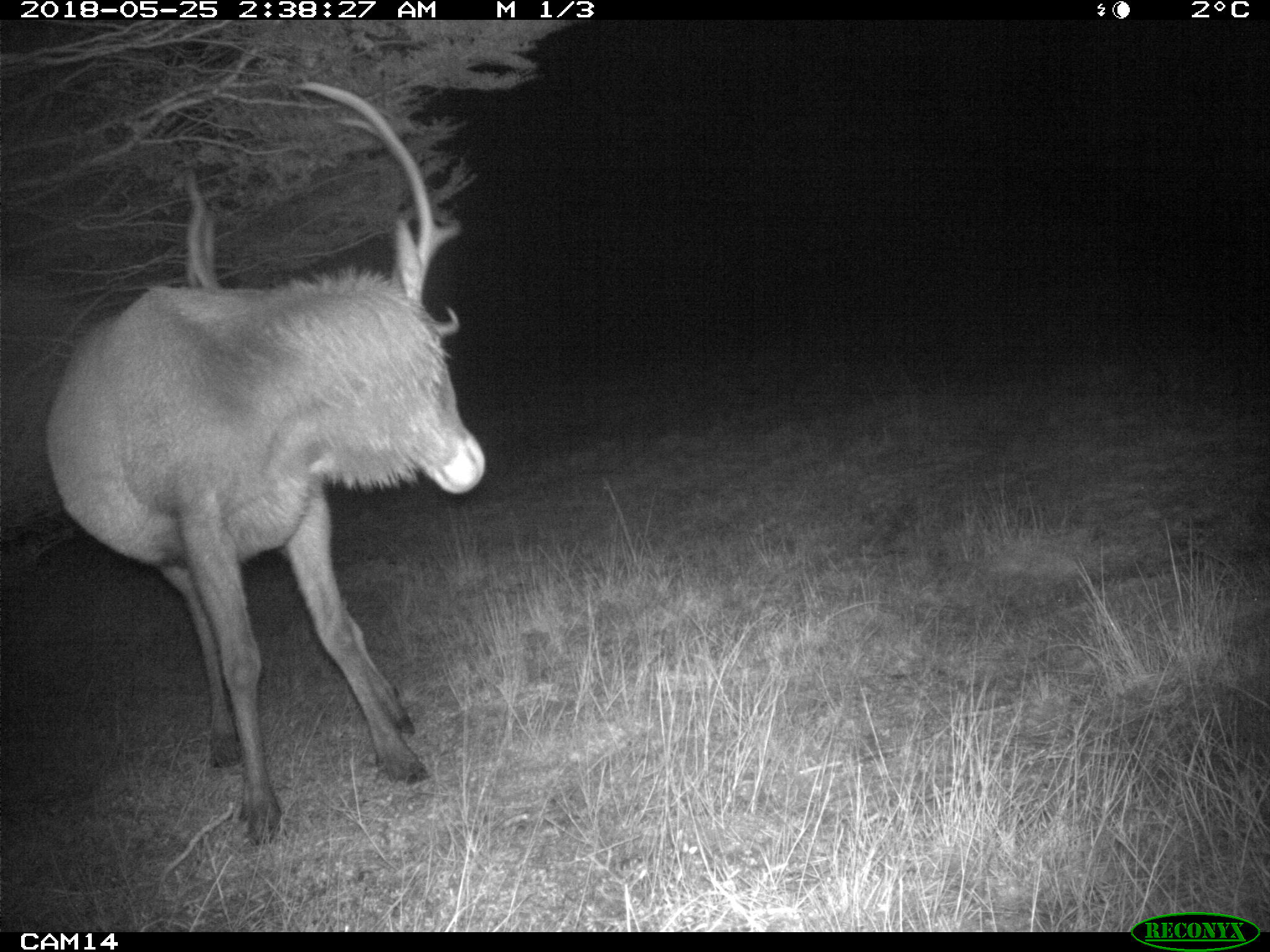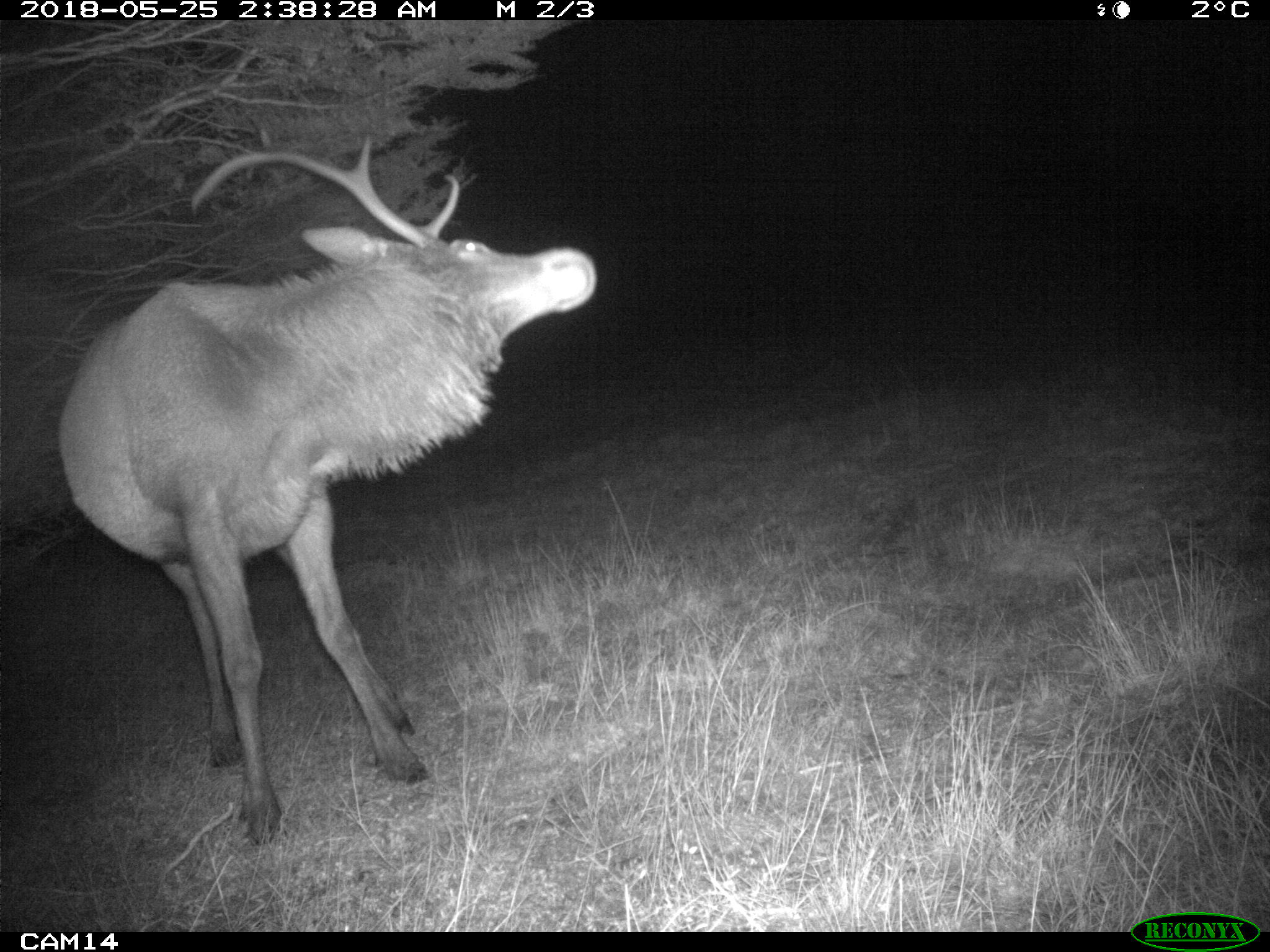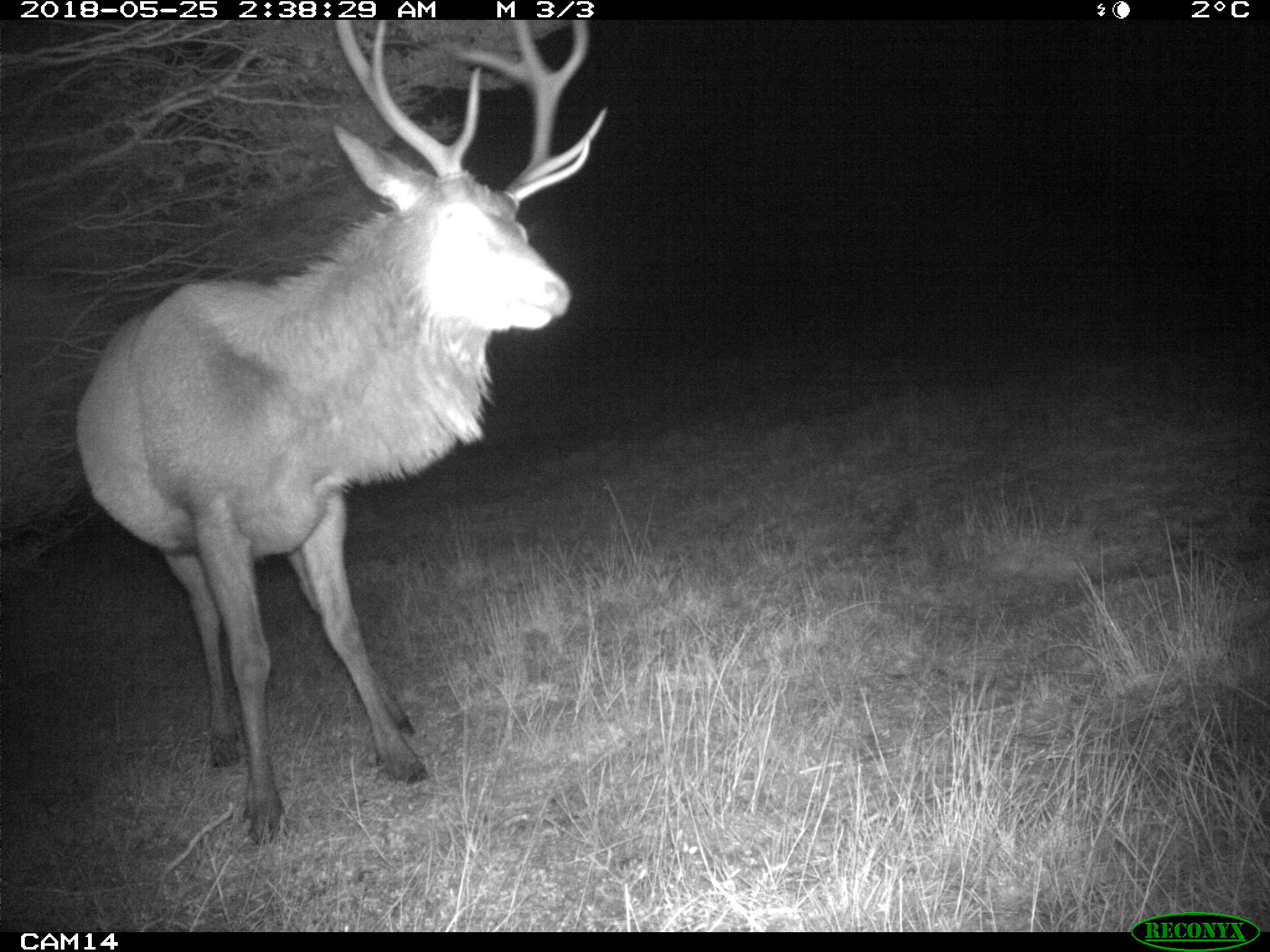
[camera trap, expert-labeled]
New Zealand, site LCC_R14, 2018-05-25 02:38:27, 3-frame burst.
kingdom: Animalia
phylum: Chordata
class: Mammalia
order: Artiodactyla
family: Cervidae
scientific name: Cervidae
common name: deer